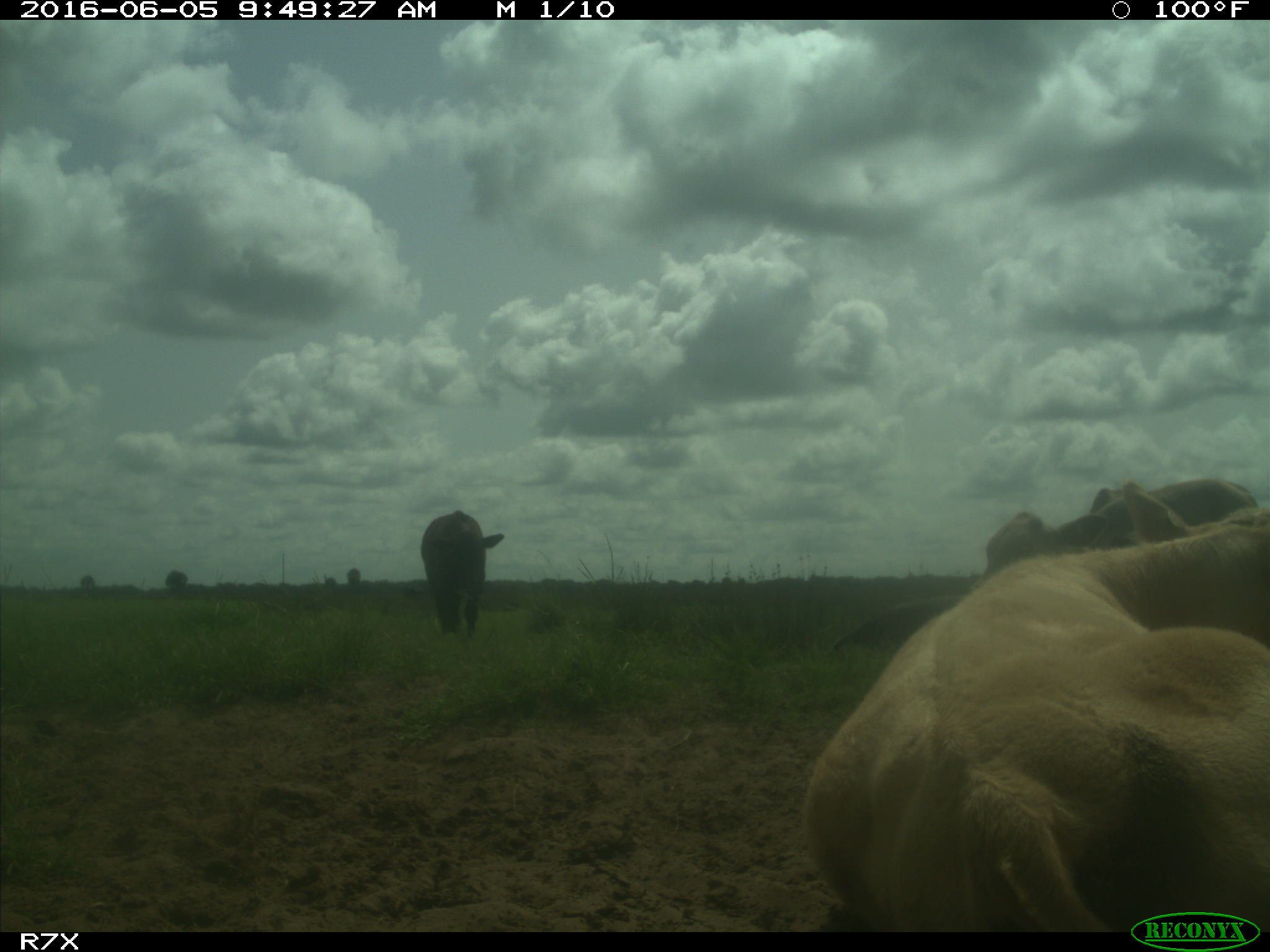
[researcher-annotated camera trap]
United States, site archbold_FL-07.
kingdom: Animalia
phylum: Chordata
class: Mammalia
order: Artiodactyla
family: Bovidae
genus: Bos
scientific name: Bos taurus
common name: domestic cow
Bos taurus (domestic cow).